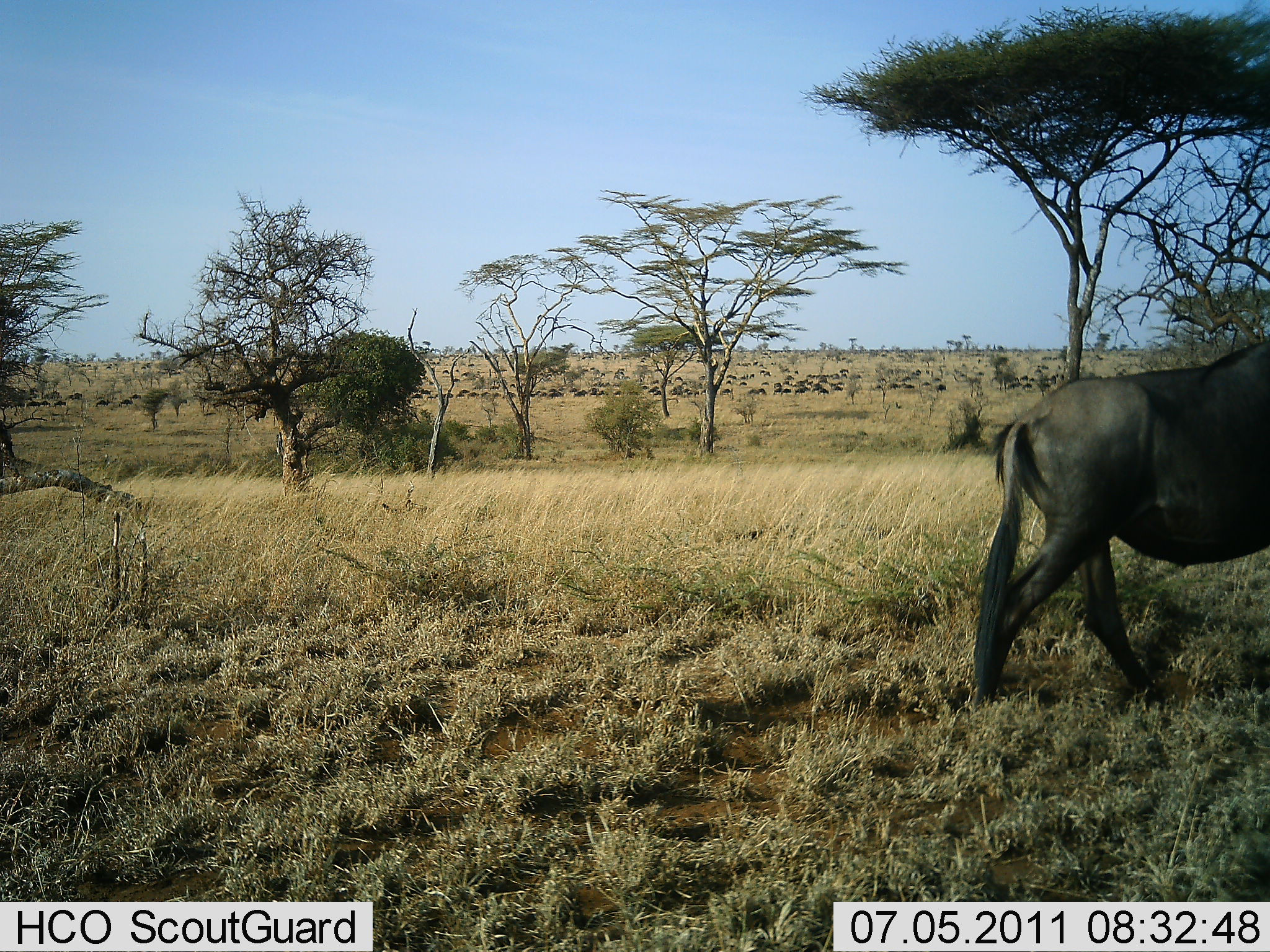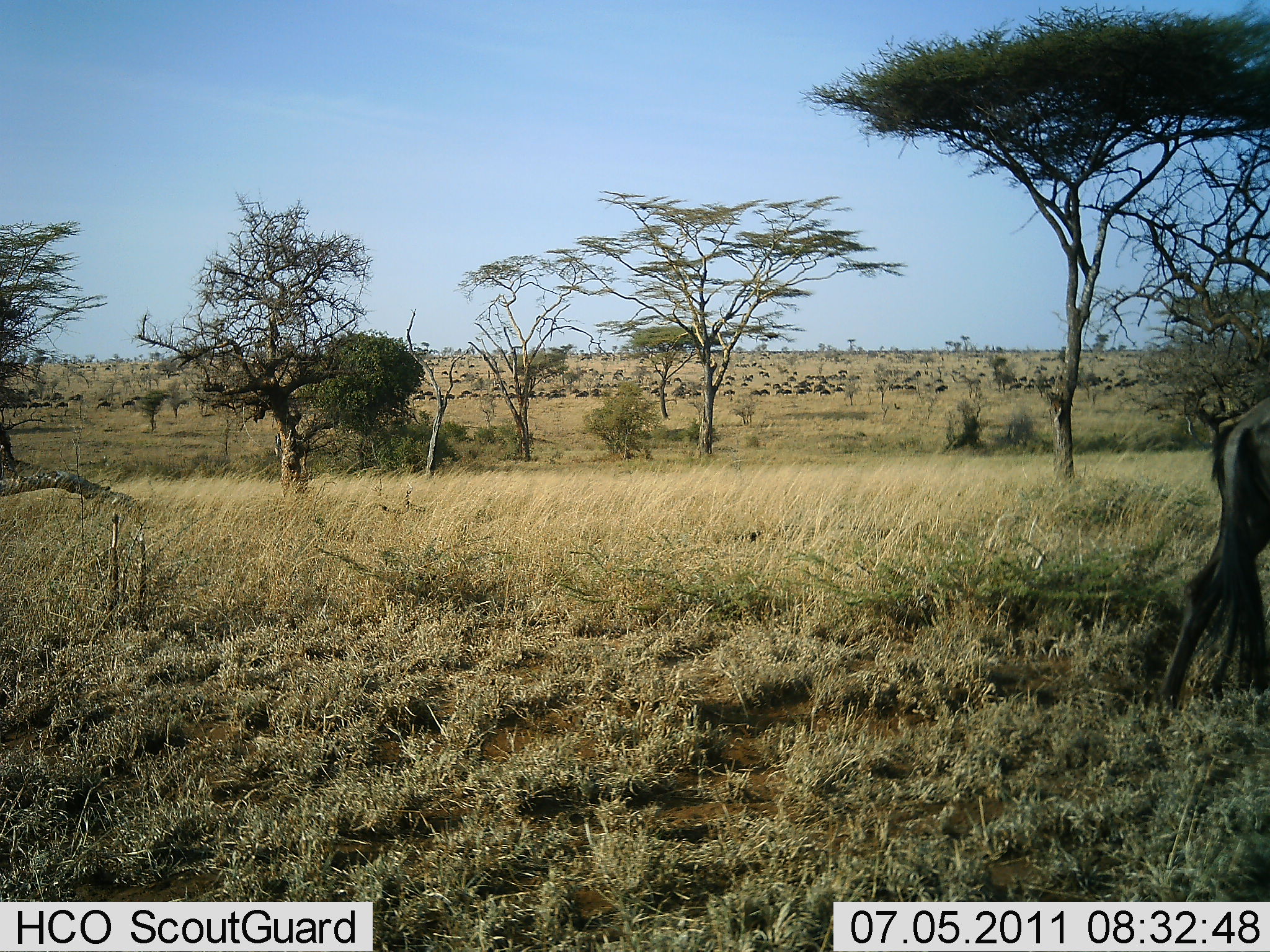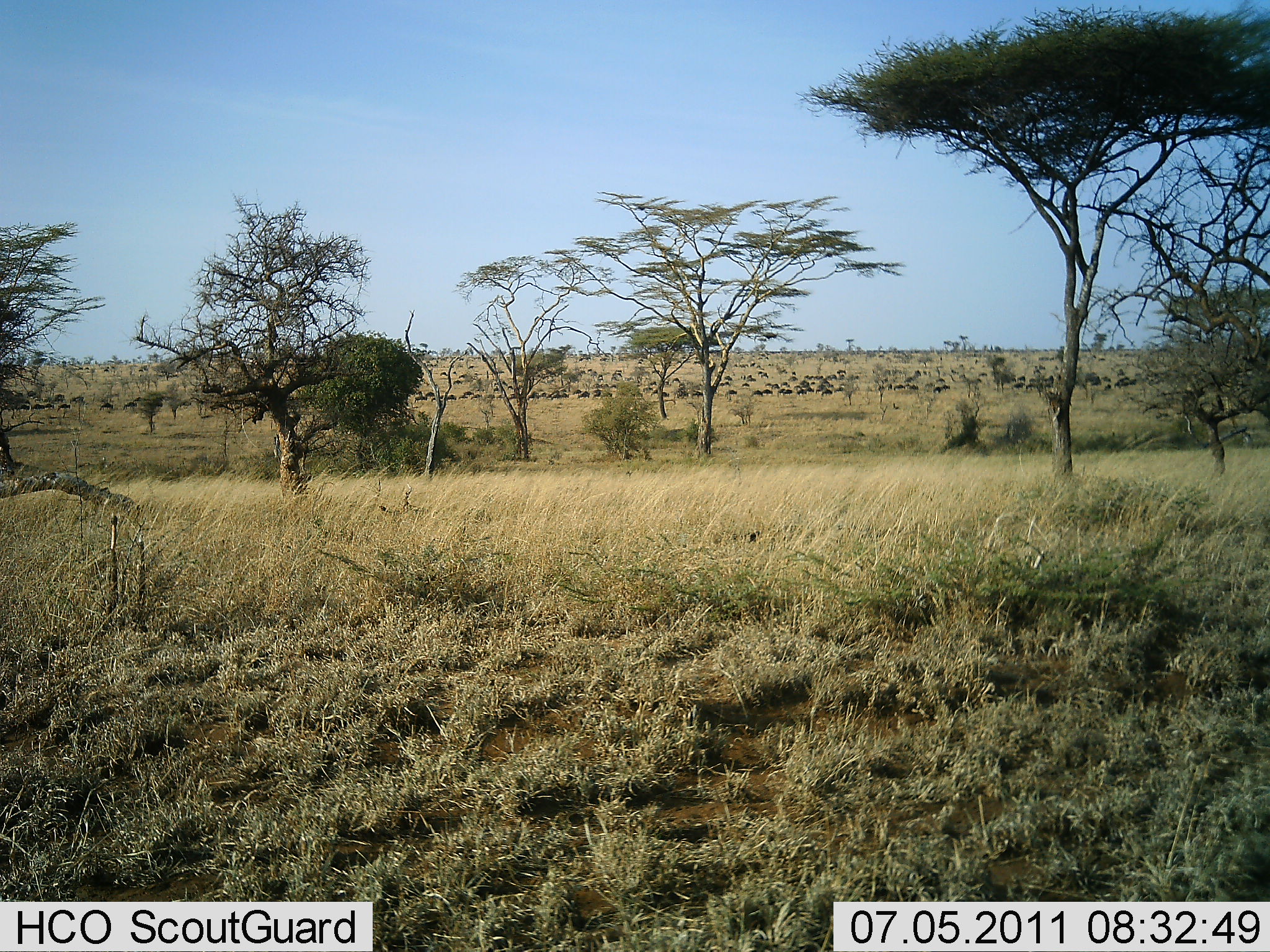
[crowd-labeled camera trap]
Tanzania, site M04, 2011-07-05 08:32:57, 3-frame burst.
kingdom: Animalia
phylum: Chordata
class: Mammalia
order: Artiodactyla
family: Bovidae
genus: Connochaetes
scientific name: Connochaetes taurinus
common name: blue wildebeest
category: wildebeest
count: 51+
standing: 9%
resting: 18%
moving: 100%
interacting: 0%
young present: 0%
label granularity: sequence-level